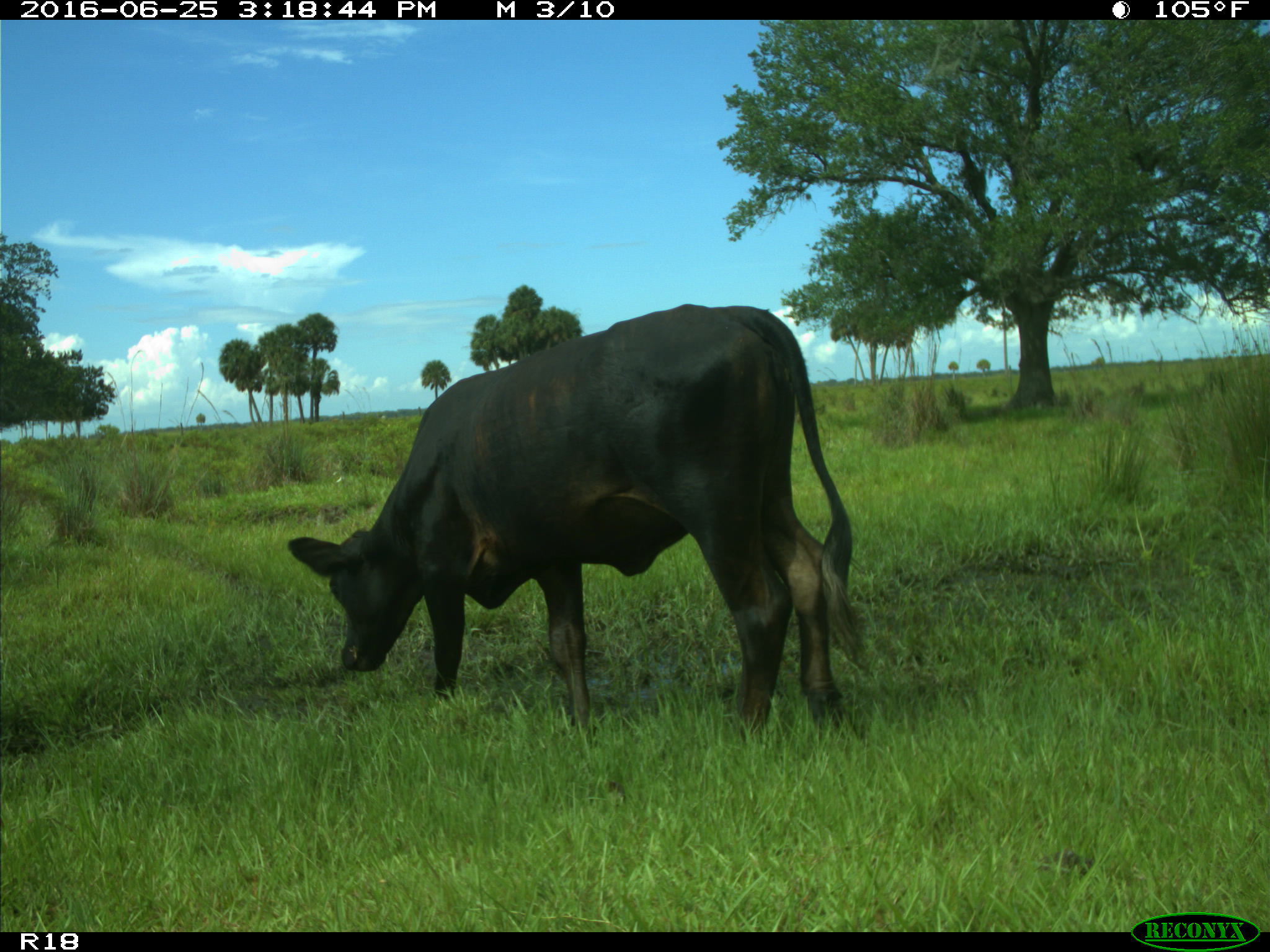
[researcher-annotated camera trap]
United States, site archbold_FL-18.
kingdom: Animalia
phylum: Chordata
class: Mammalia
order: Artiodactyla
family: Bovidae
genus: Bos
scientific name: Bos taurus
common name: domestic cow